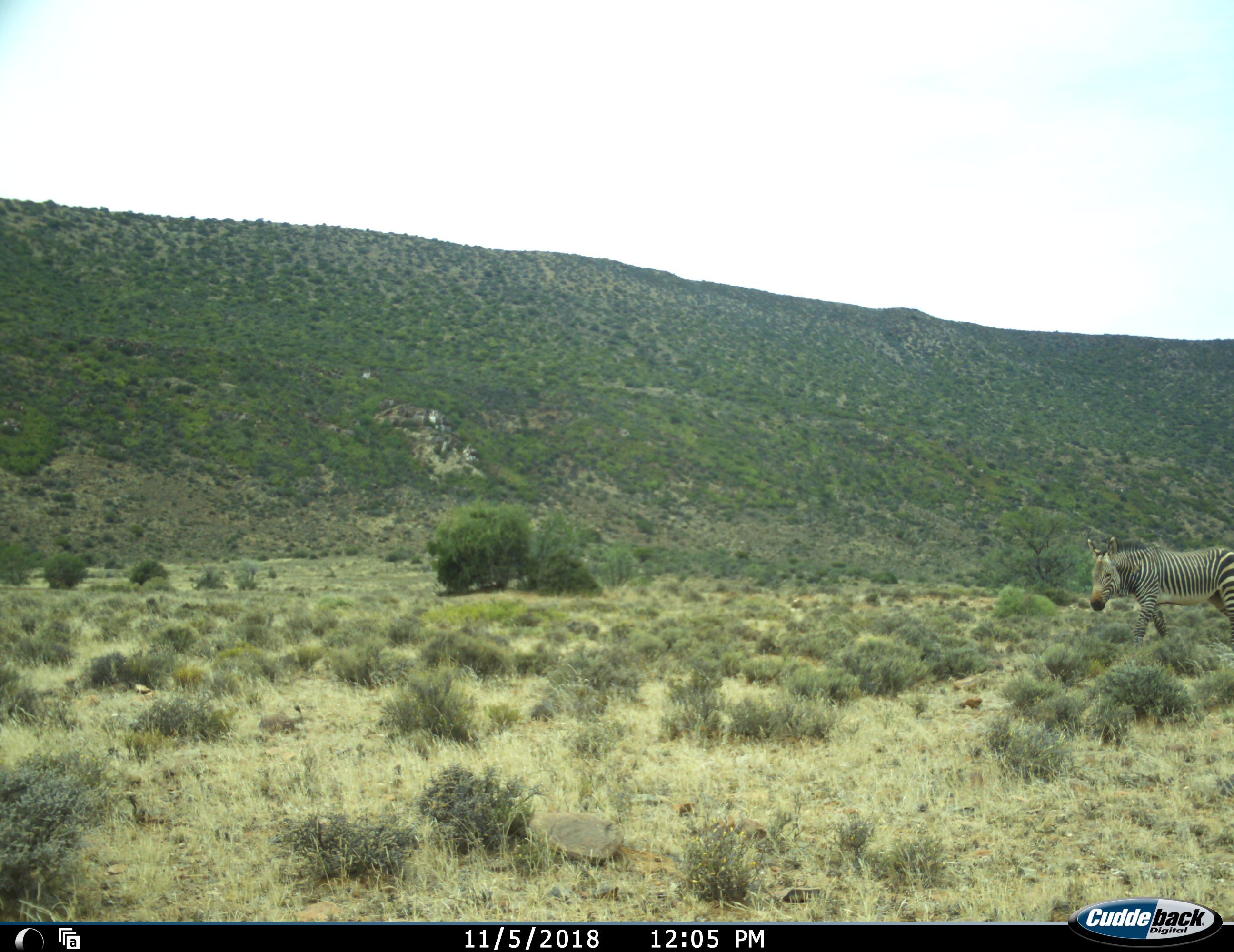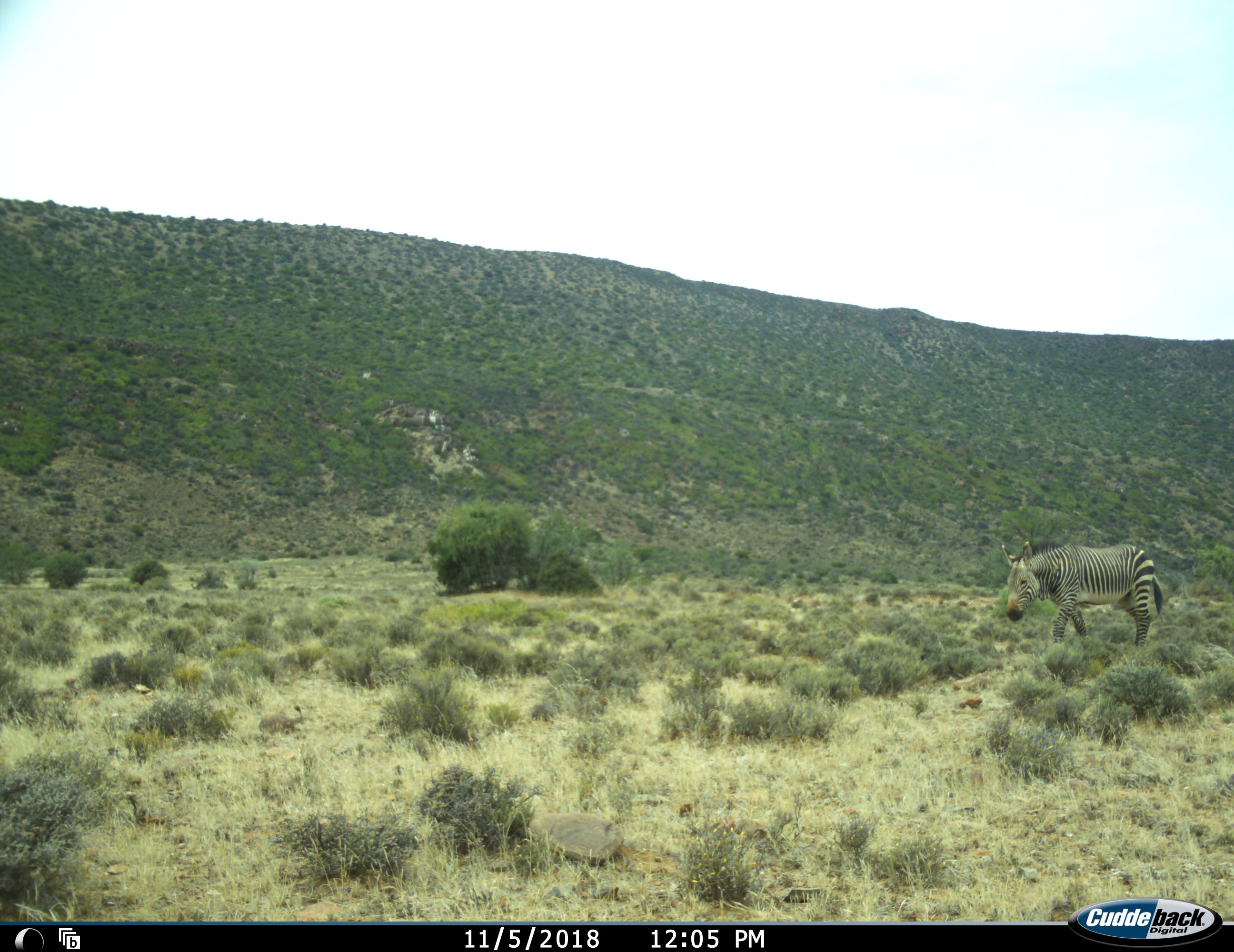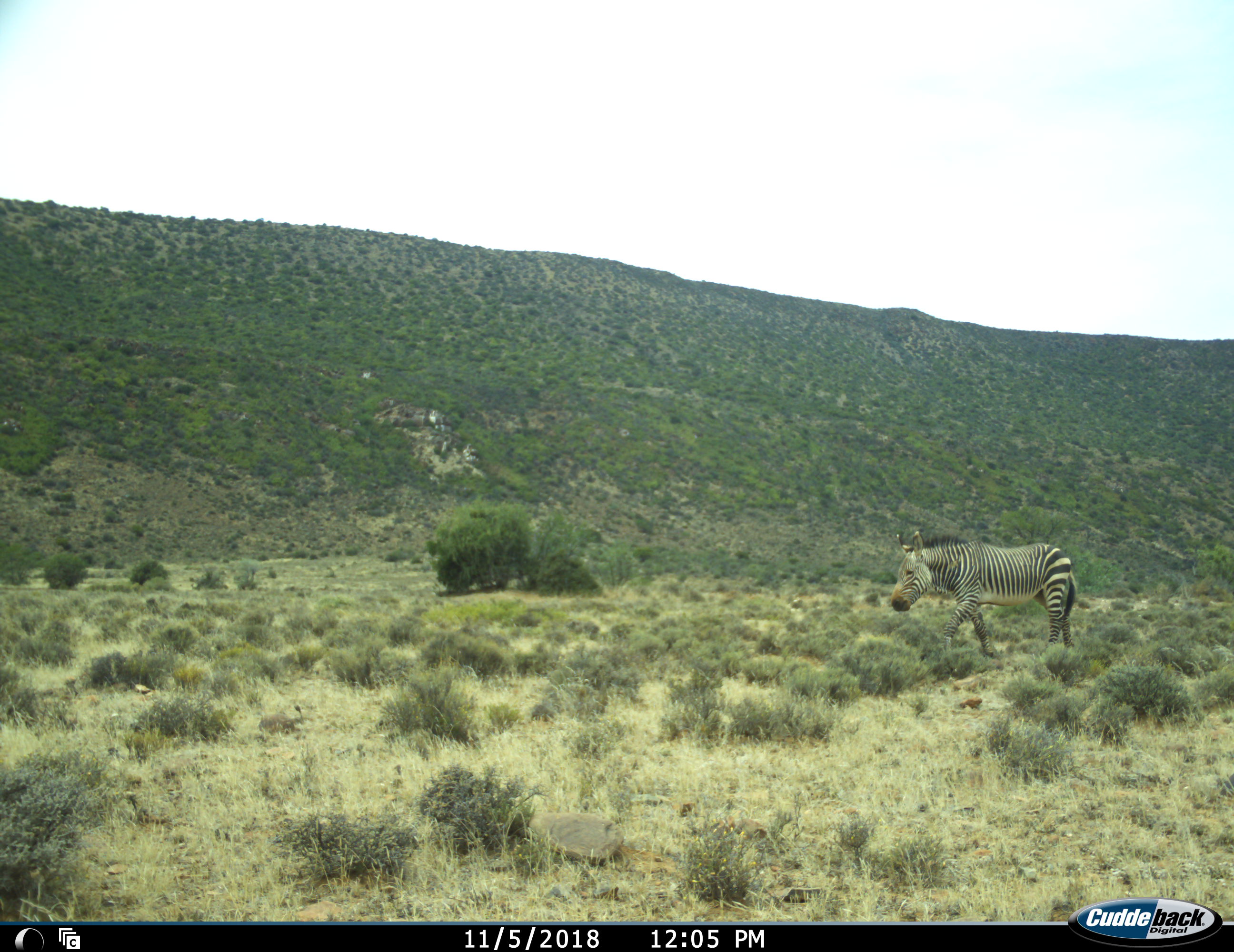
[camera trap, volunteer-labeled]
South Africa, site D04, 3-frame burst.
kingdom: Animalia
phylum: Chordata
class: Mammalia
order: Perissodactyla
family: Equidae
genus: Equus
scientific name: Equus zebra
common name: mountain zebra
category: zebramountain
Zebramountain (mountain zebra) (Equus zebra), count 1. Behavior (volunteer vote fractions): standing 20%, resting 0%, moving 100%, interacting 0%. Young present (vote fraction): 0%. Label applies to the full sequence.